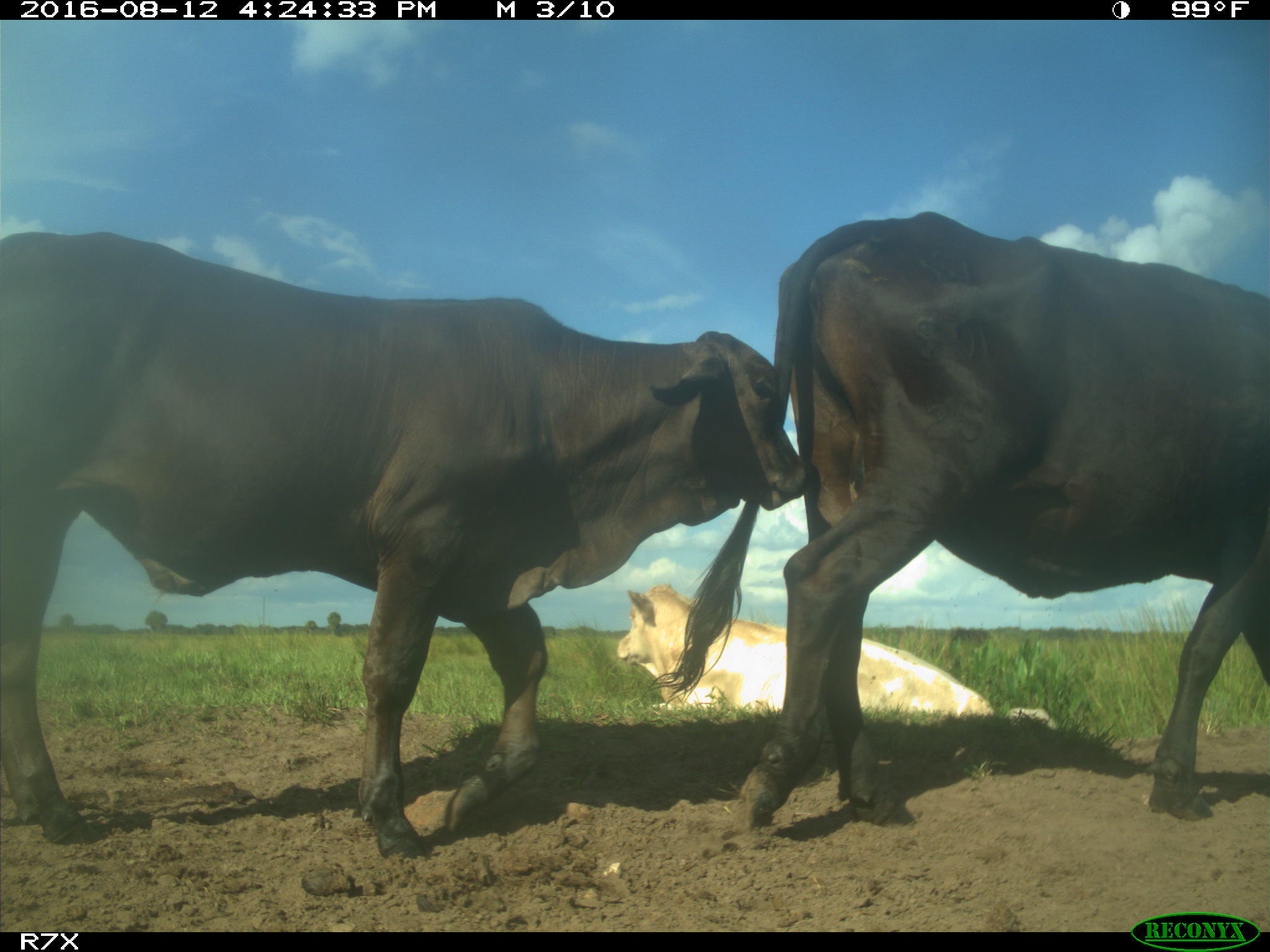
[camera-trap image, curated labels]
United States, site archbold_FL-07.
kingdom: Animalia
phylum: Chordata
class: Mammalia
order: Artiodactyla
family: Bovidae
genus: Bos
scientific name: Bos taurus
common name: domestic cow